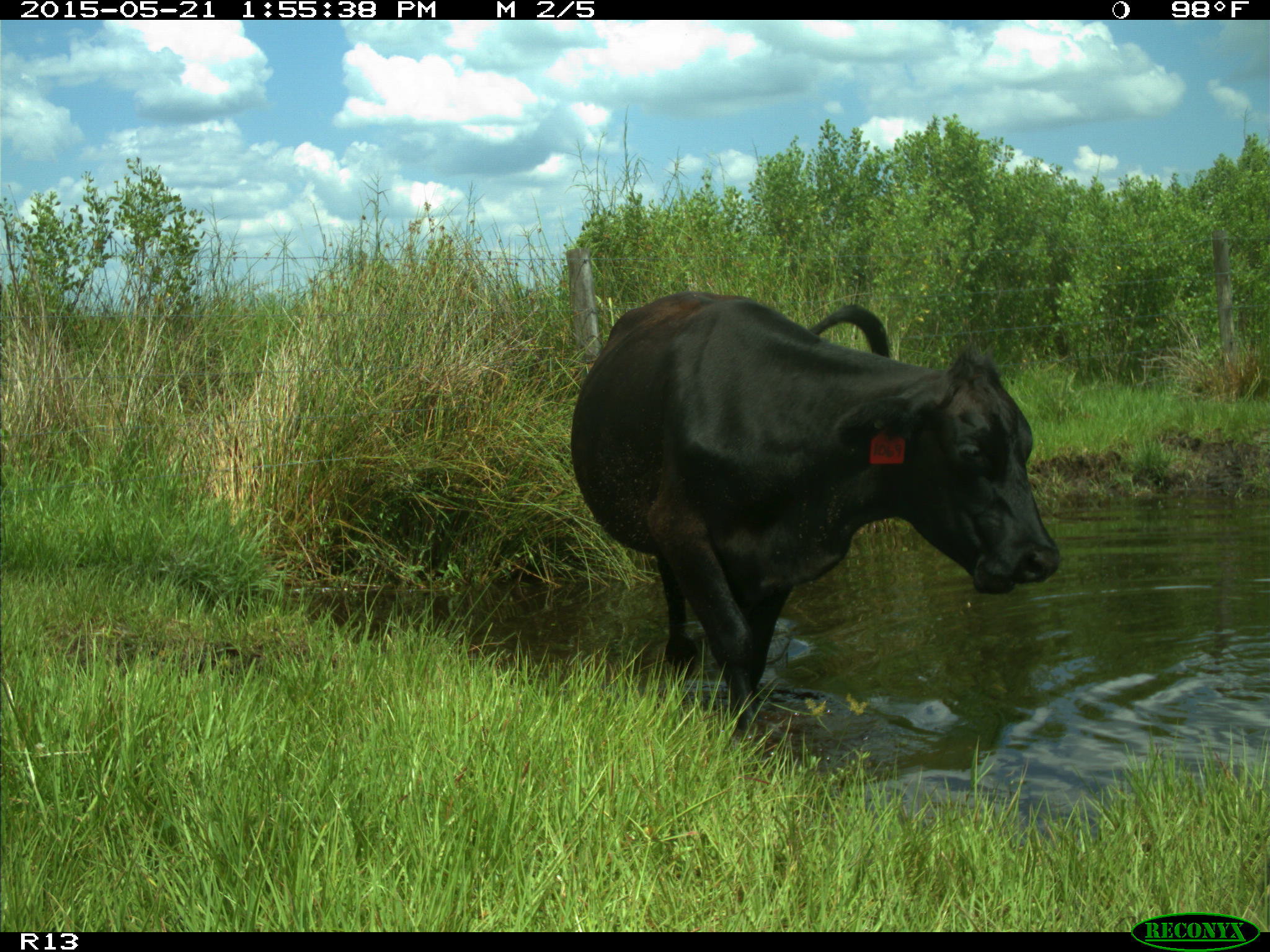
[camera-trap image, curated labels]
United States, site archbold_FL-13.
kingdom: Animalia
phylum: Chordata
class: Mammalia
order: Artiodactyla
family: Bovidae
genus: Bos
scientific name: Bos taurus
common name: domestic cow